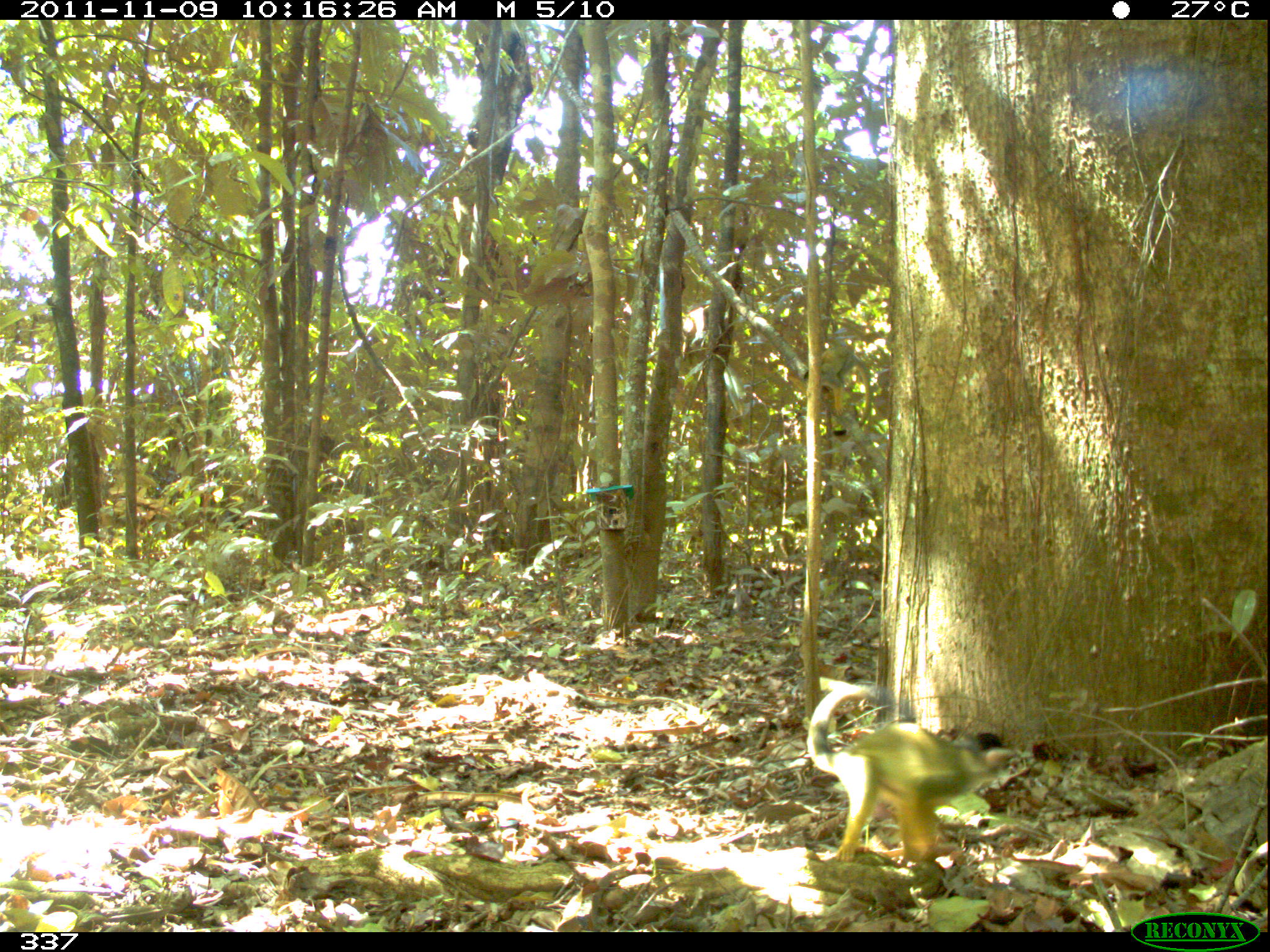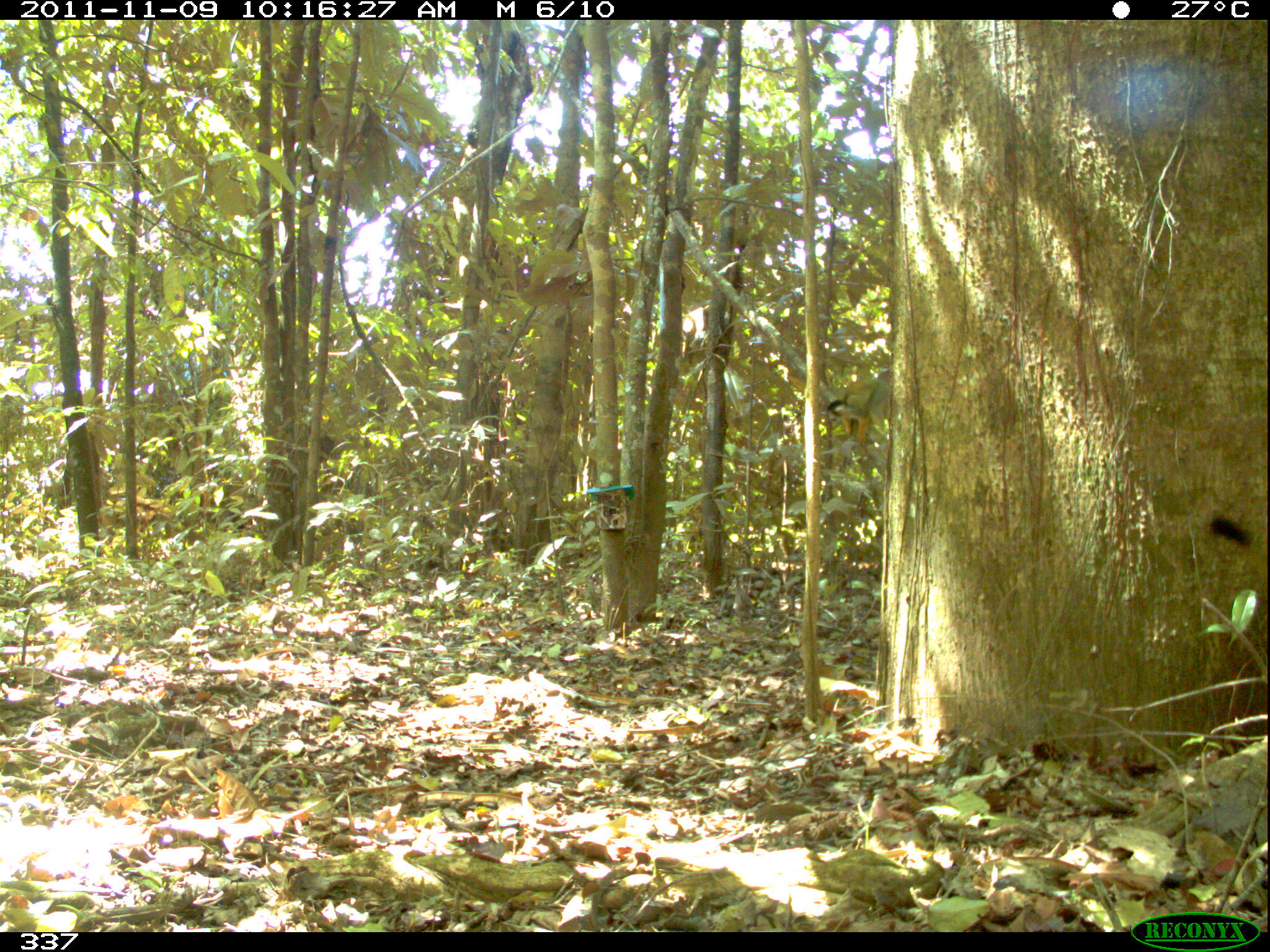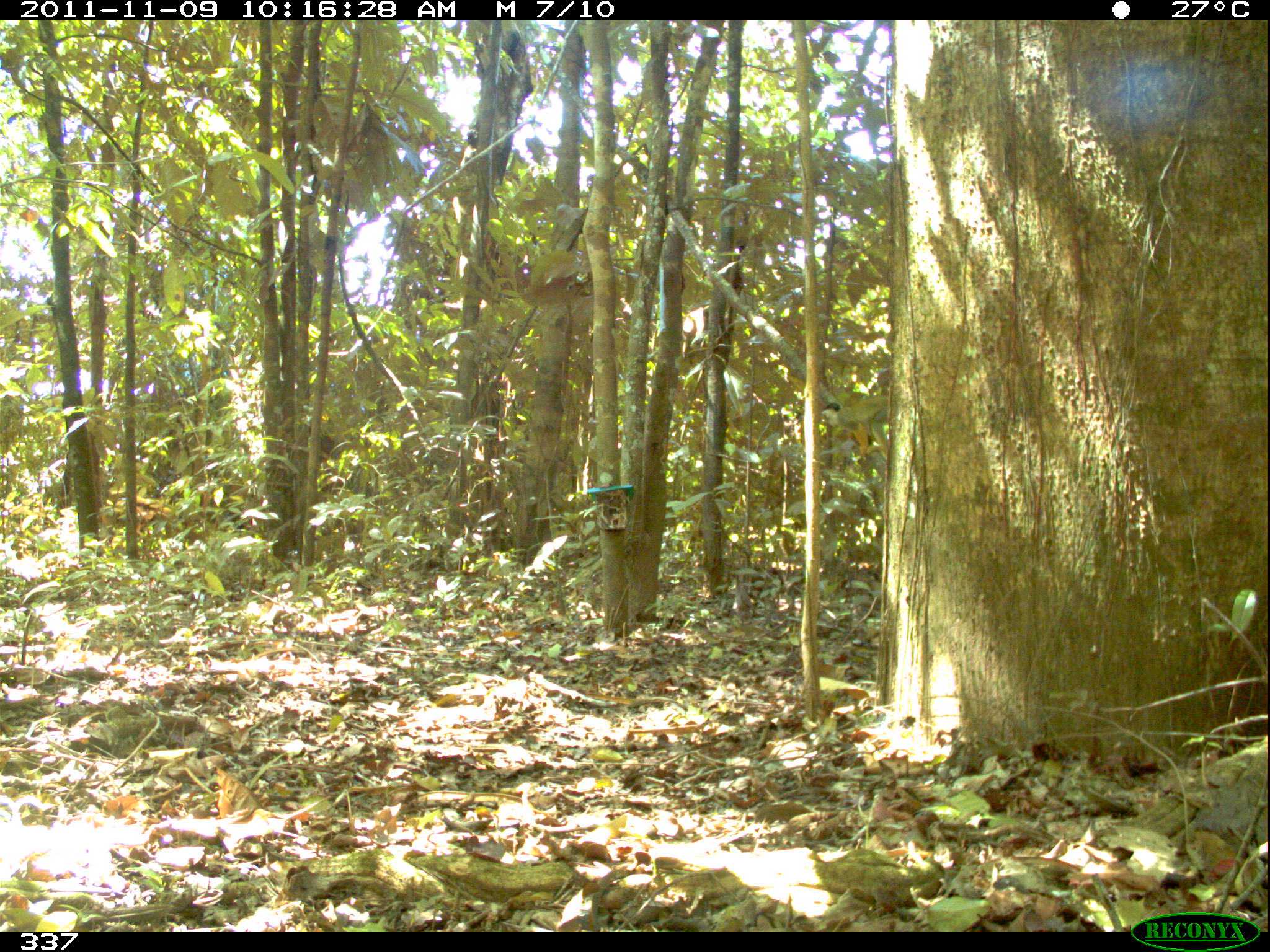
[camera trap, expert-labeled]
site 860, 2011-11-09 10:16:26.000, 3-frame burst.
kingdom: Animalia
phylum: Chordata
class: Mammalia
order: Primates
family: Cebidae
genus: Saimiri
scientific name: Saimiri boliviensis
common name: black-capped squirrel monkey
Saimiri boliviensis (black-capped squirrel monkey).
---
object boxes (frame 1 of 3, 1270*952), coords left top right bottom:
saimiri boliviensis: 804 680 1038 880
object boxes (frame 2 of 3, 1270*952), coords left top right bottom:
saimiri boliviensis: 823 369 887 446